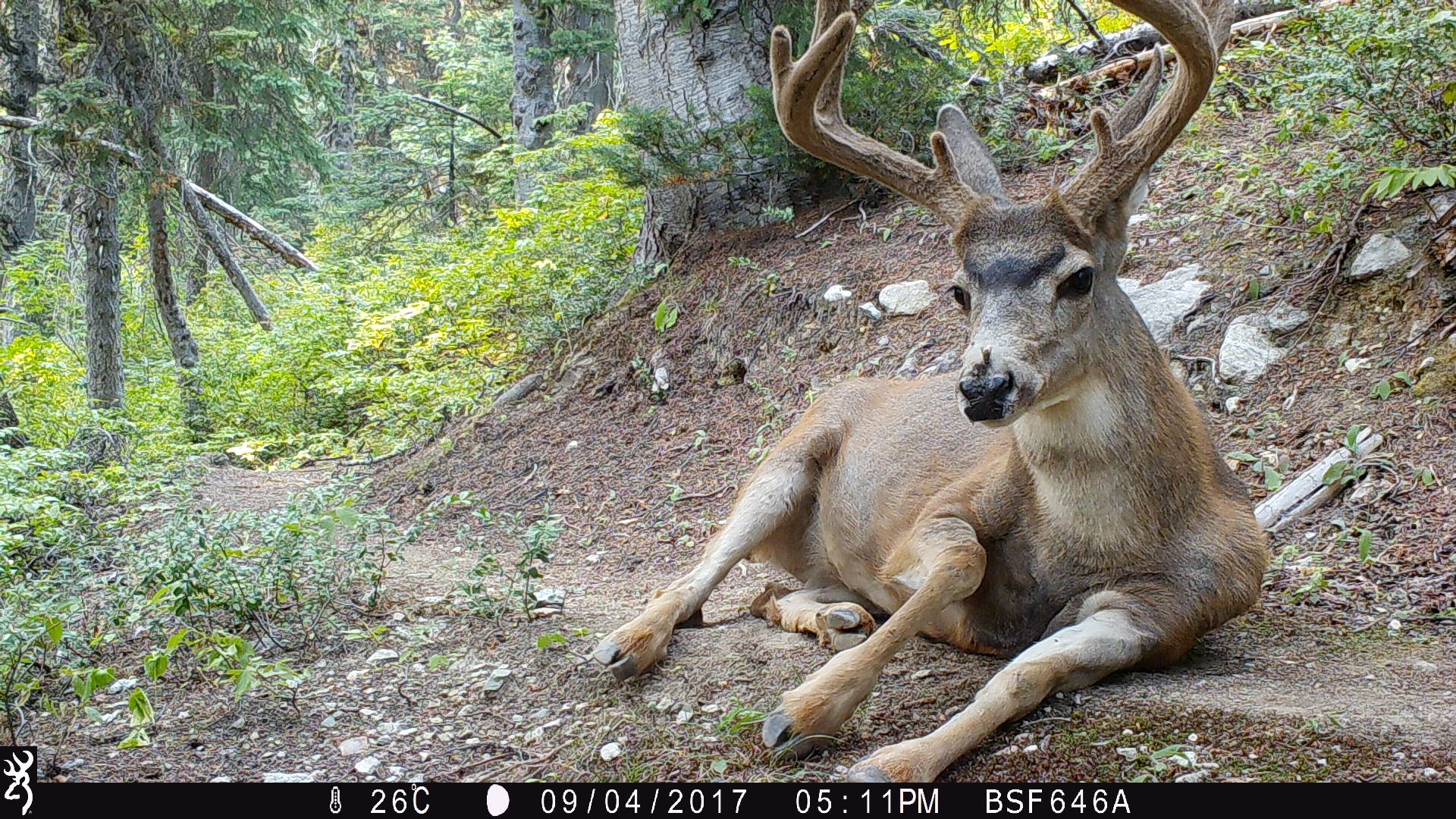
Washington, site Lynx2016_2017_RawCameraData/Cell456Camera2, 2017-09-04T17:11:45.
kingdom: Animalia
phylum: Chordata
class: Mammalia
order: Artiodactyla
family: Cervidae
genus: Odocoileus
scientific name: Odocoileus hemionus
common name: mule deer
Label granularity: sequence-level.